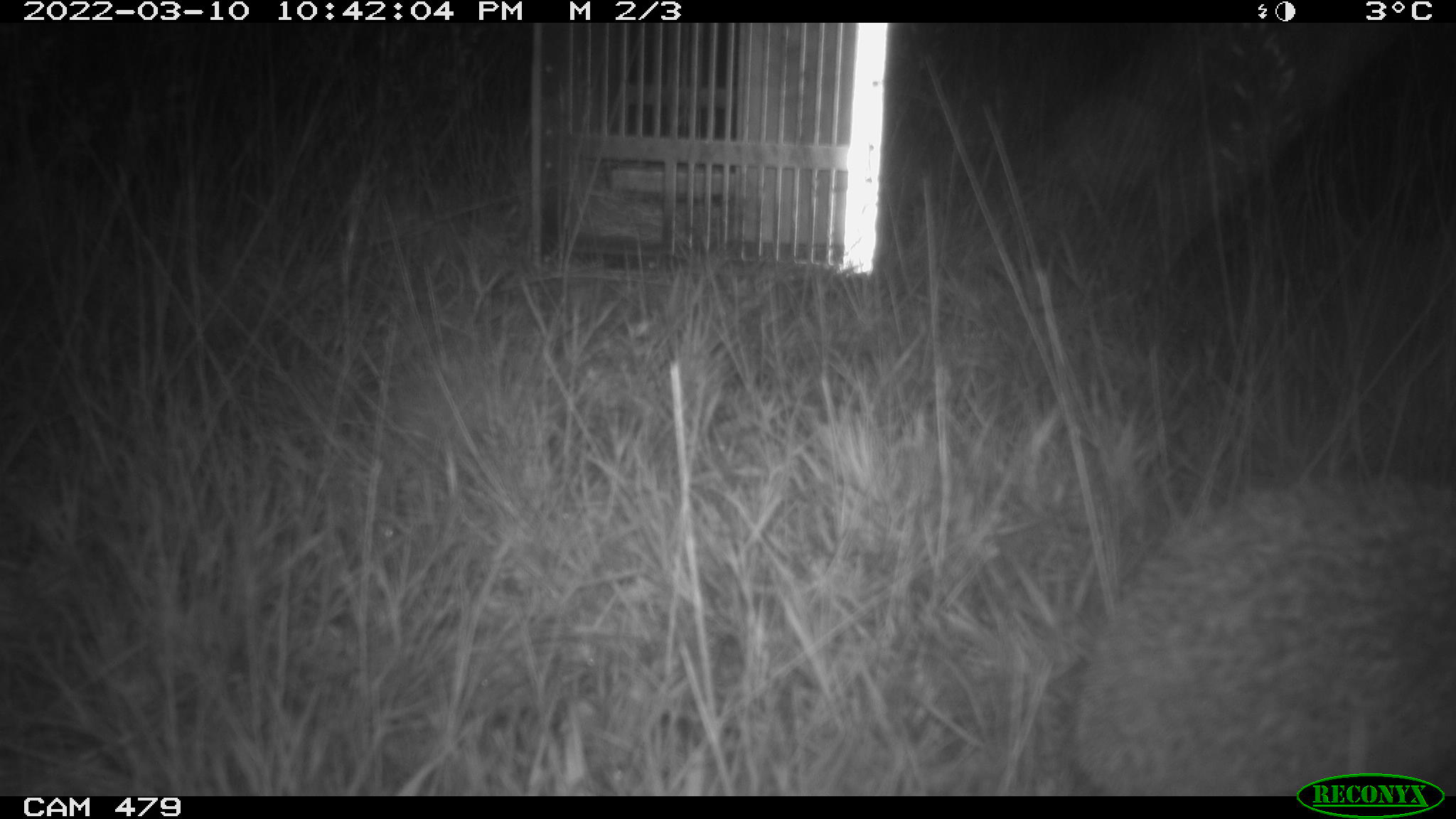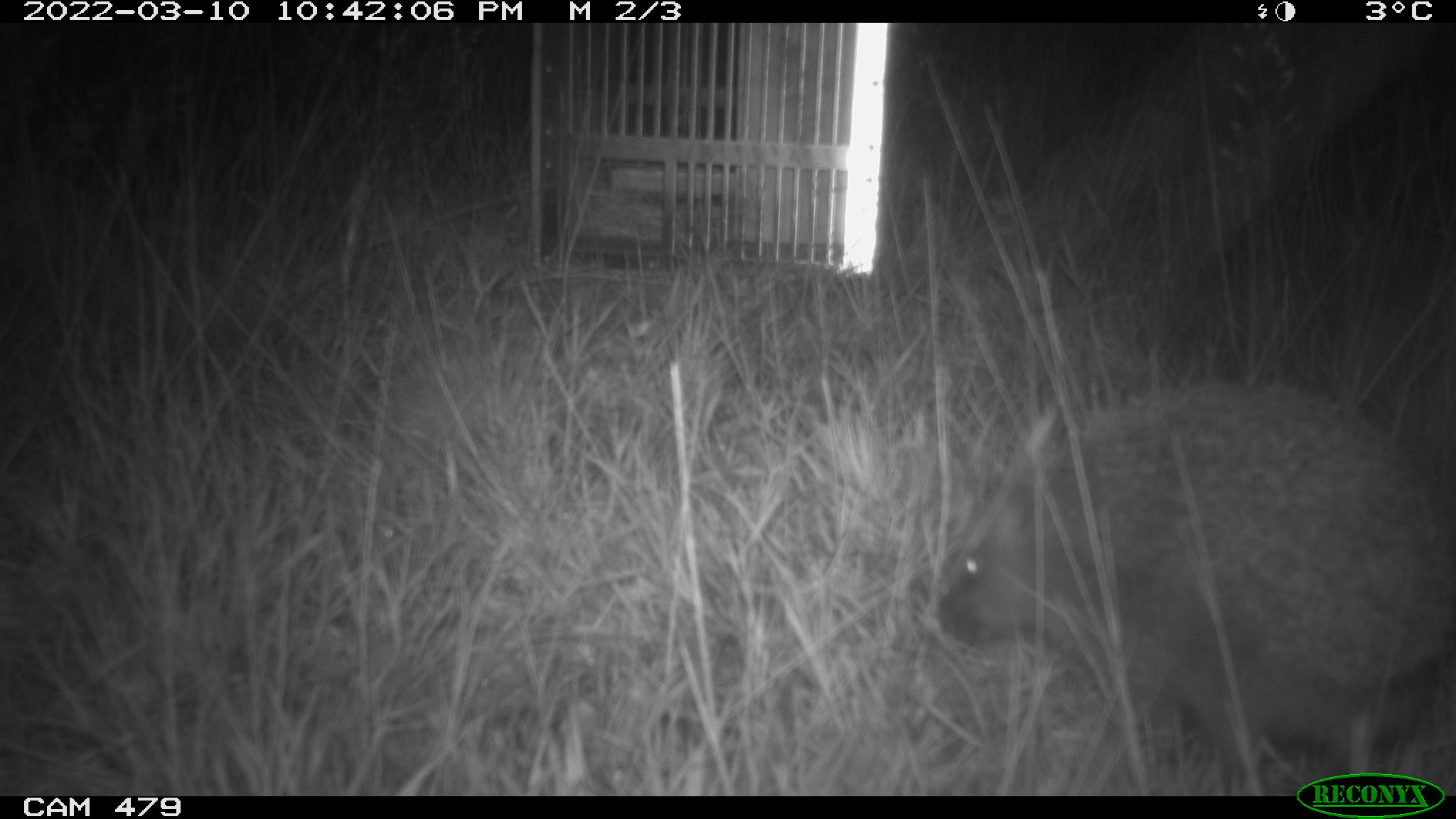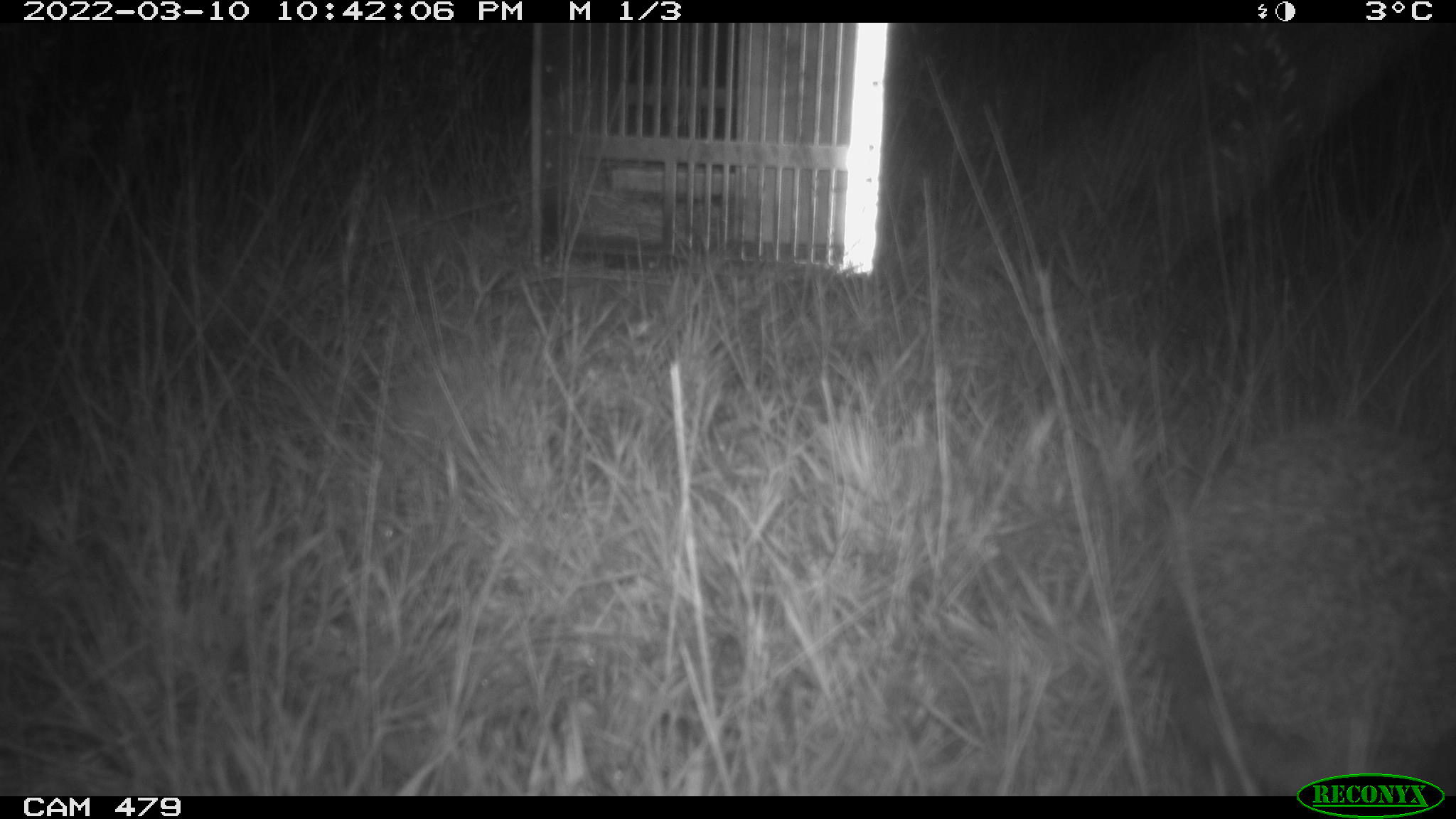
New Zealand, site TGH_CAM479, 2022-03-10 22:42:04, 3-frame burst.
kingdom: Animalia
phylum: Chordata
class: Mammalia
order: Eulipotyphla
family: Erinaceidae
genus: Erinaceus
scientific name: Erinaceus europaeus europaeus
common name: european hedgehog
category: hedgehog